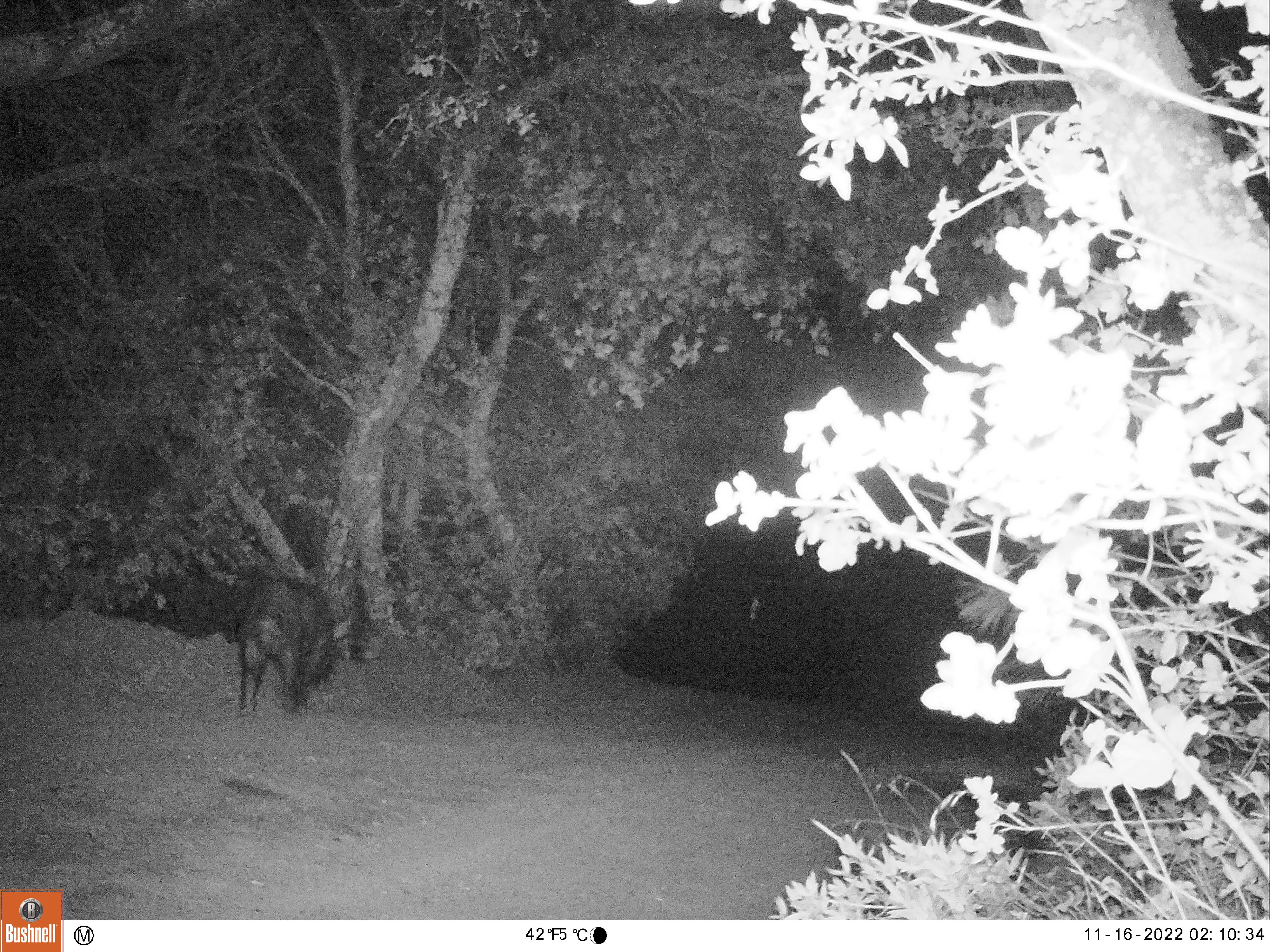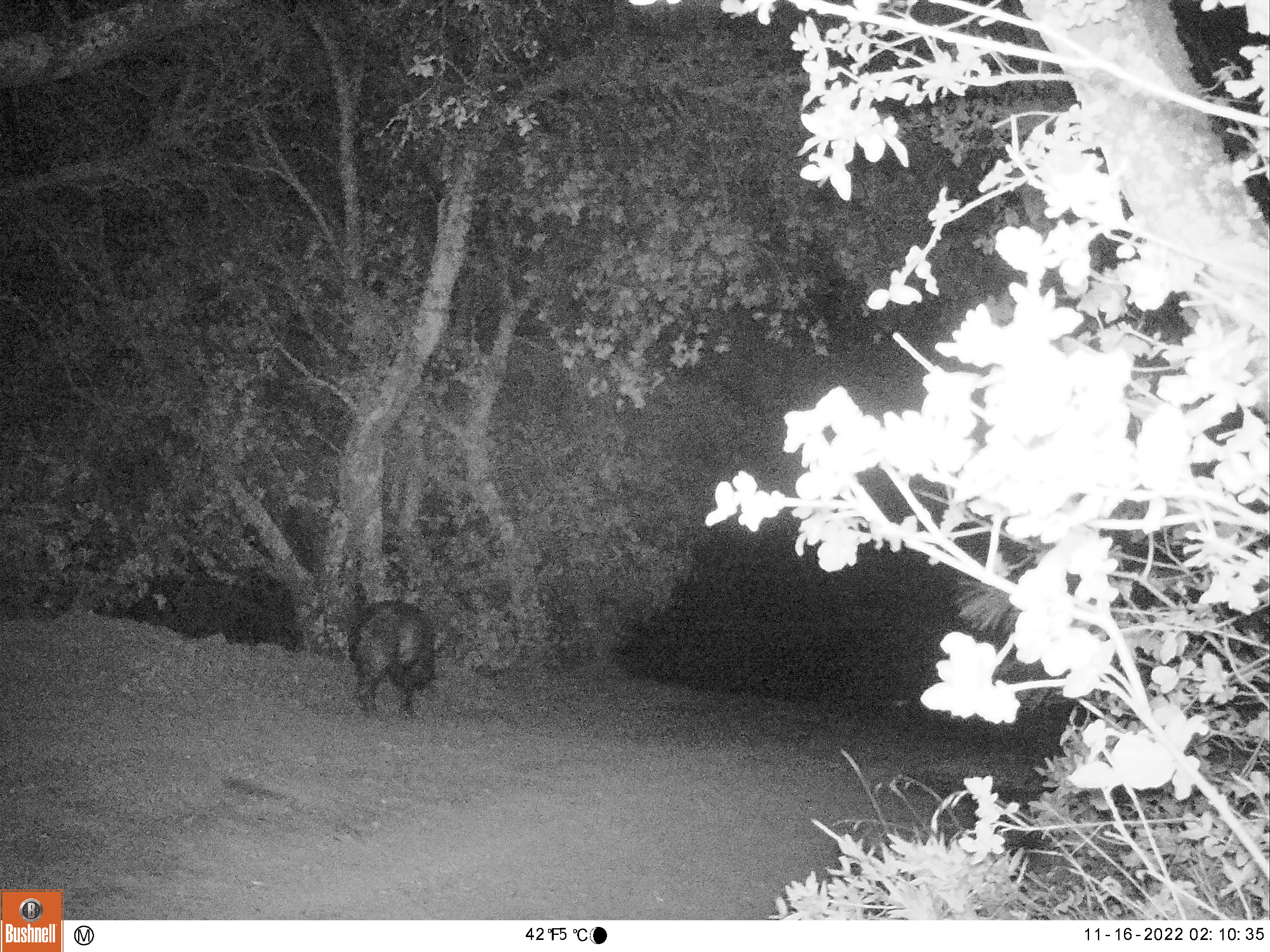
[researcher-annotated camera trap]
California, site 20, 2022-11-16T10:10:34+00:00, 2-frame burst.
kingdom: Animalia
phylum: Chordata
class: Mammalia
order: Artiodactyla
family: Suidae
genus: Sus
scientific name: Sus scrofa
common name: wild boar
Wild boar (Sus scrofa).